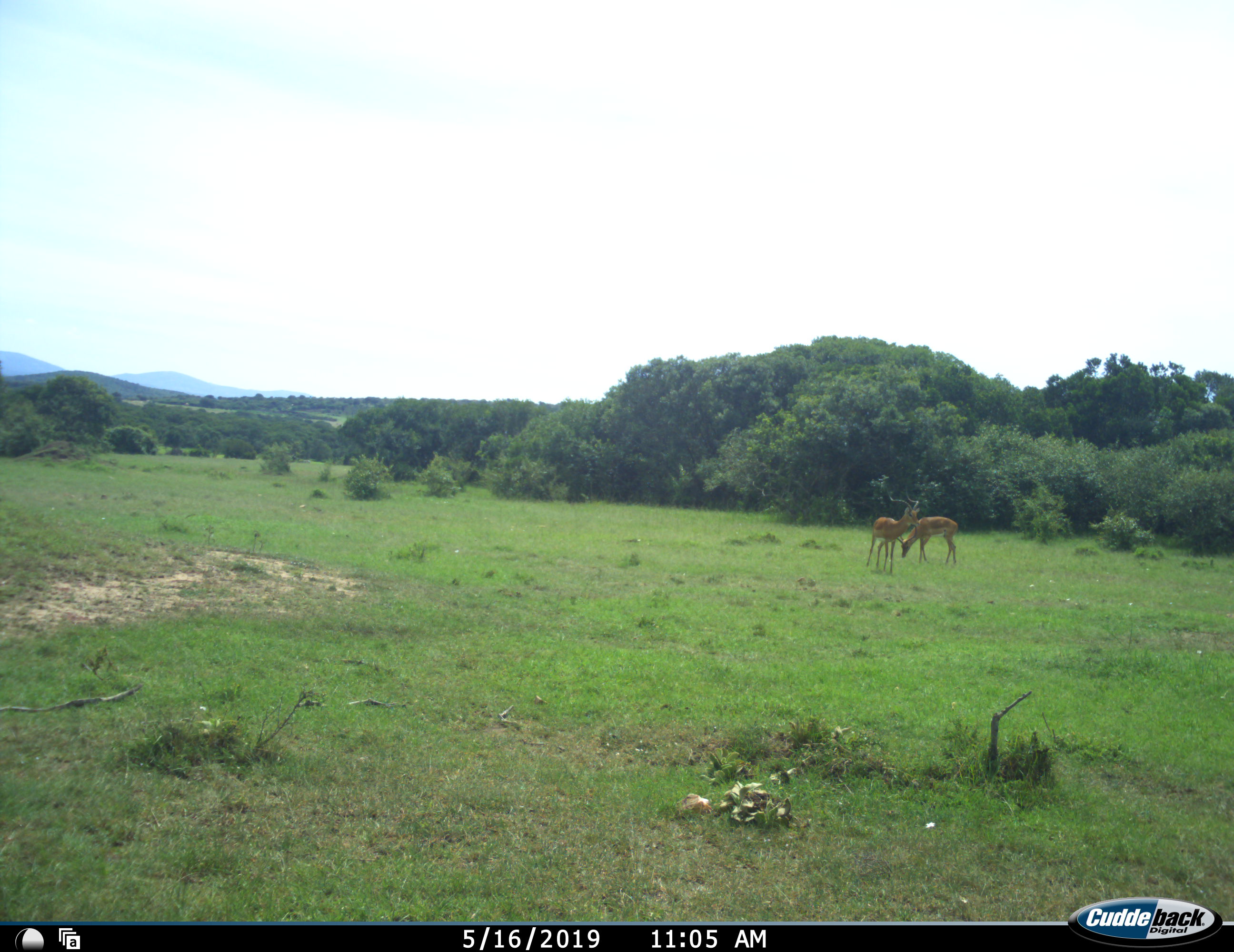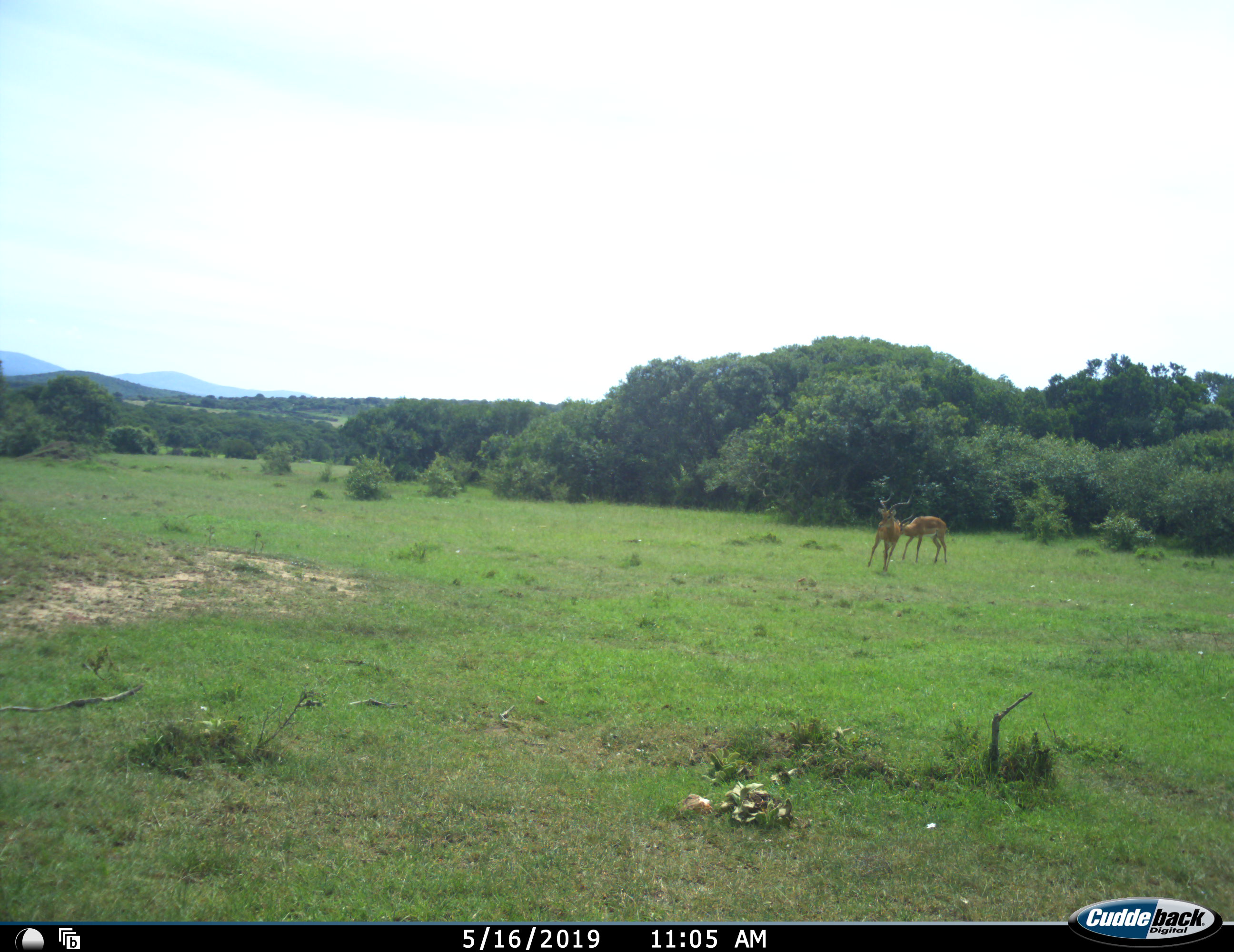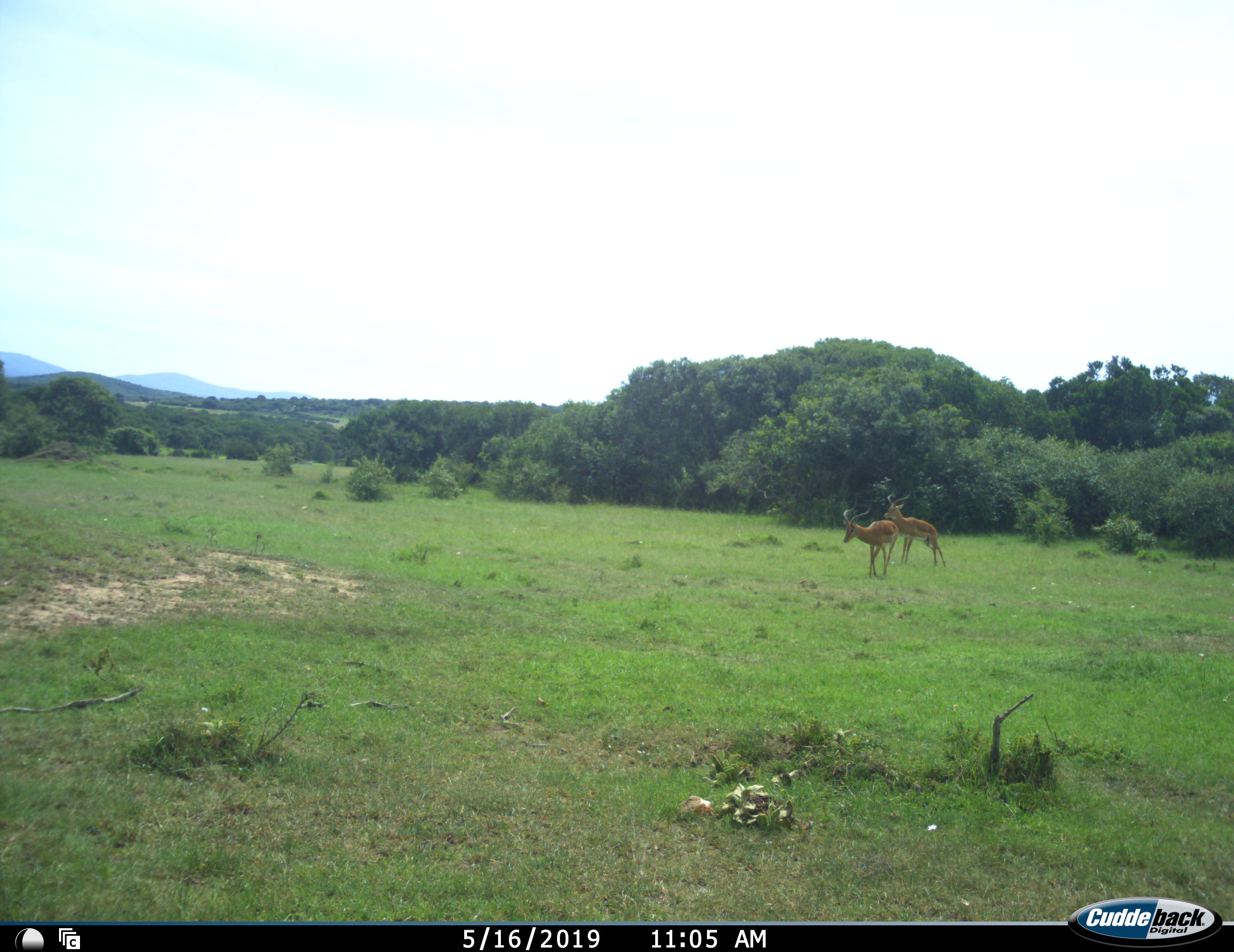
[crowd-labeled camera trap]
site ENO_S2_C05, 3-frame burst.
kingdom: Animalia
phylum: Chordata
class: Mammalia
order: Artiodactyla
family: Bovidae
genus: Aepyceros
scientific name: Aepyceros melampus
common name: impala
Impala (Aepyceros melampus), count 2. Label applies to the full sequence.